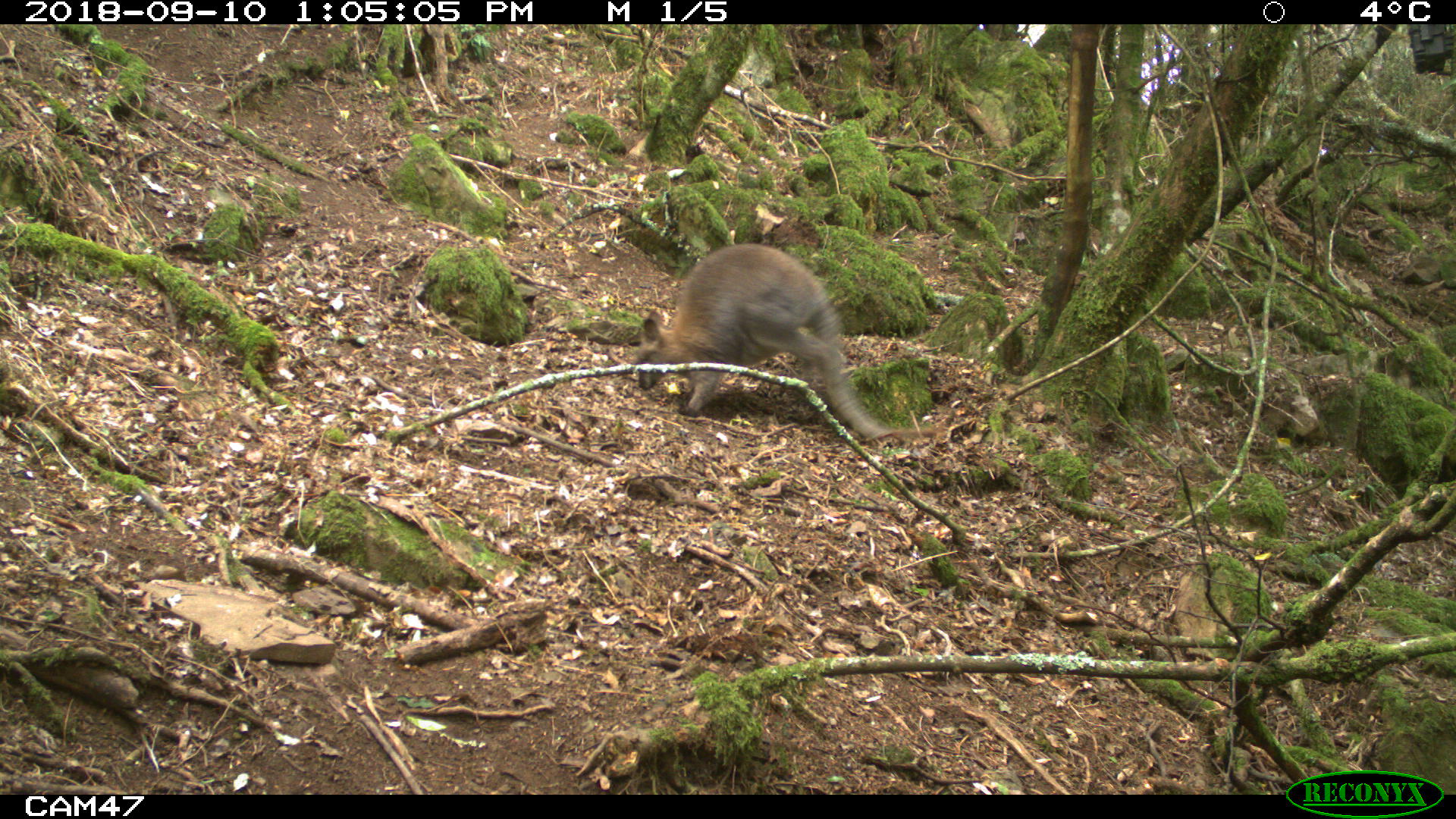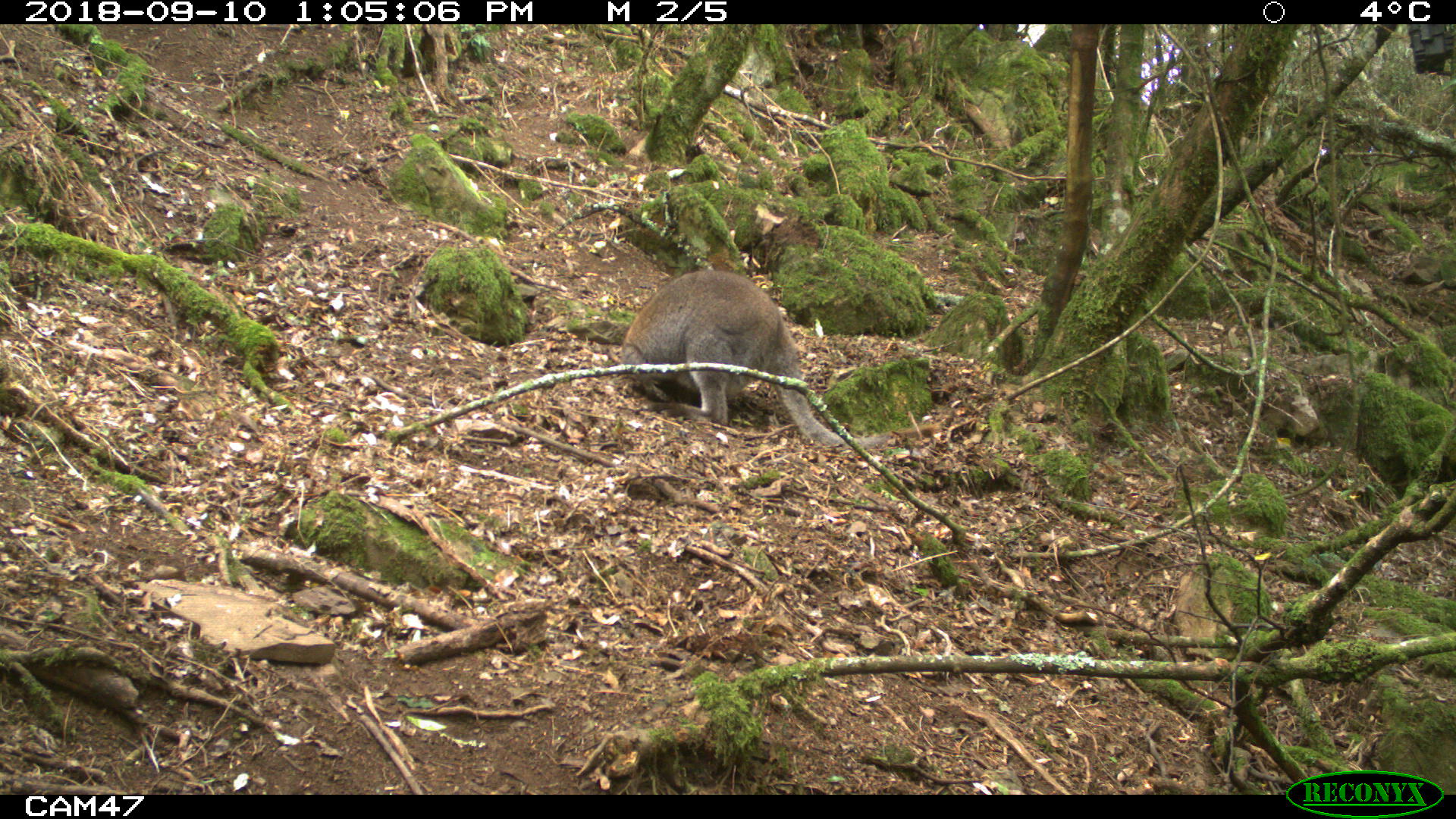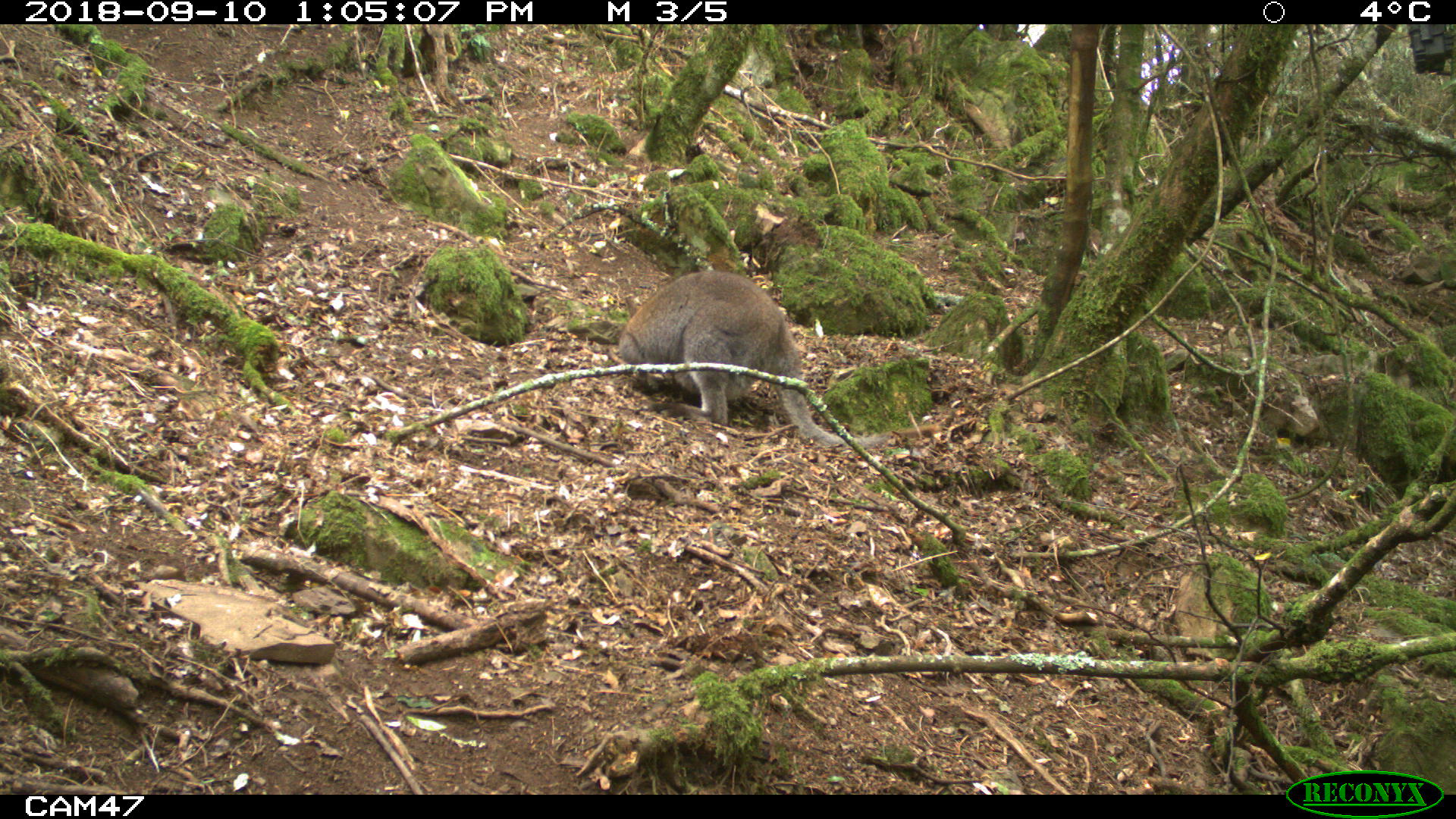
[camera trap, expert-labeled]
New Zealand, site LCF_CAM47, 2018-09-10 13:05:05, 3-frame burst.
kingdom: Animalia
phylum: Chordata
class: Mammalia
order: Diprotodontia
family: Macropodidae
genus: Notamacropus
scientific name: Notamacropus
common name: wallaby